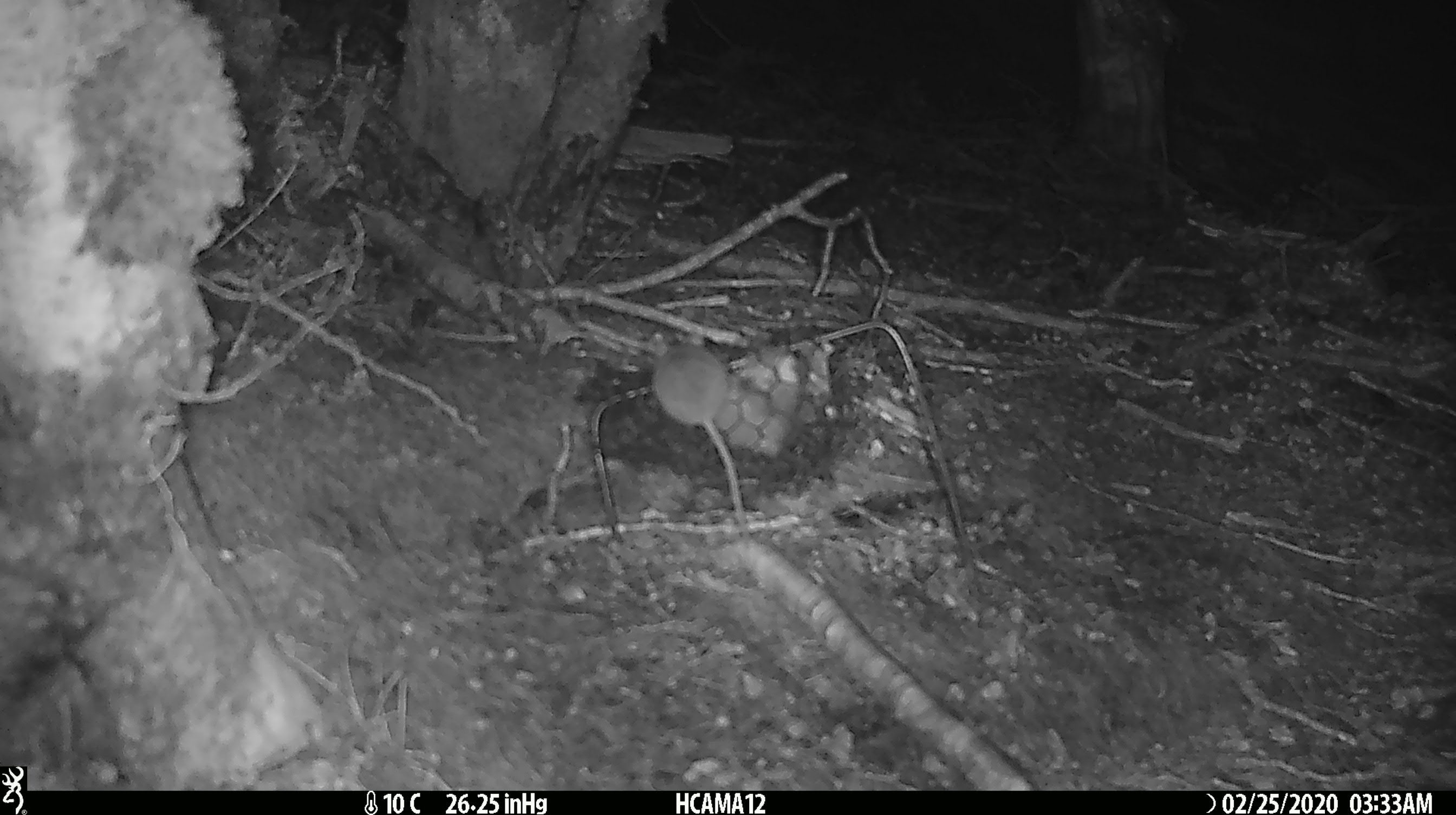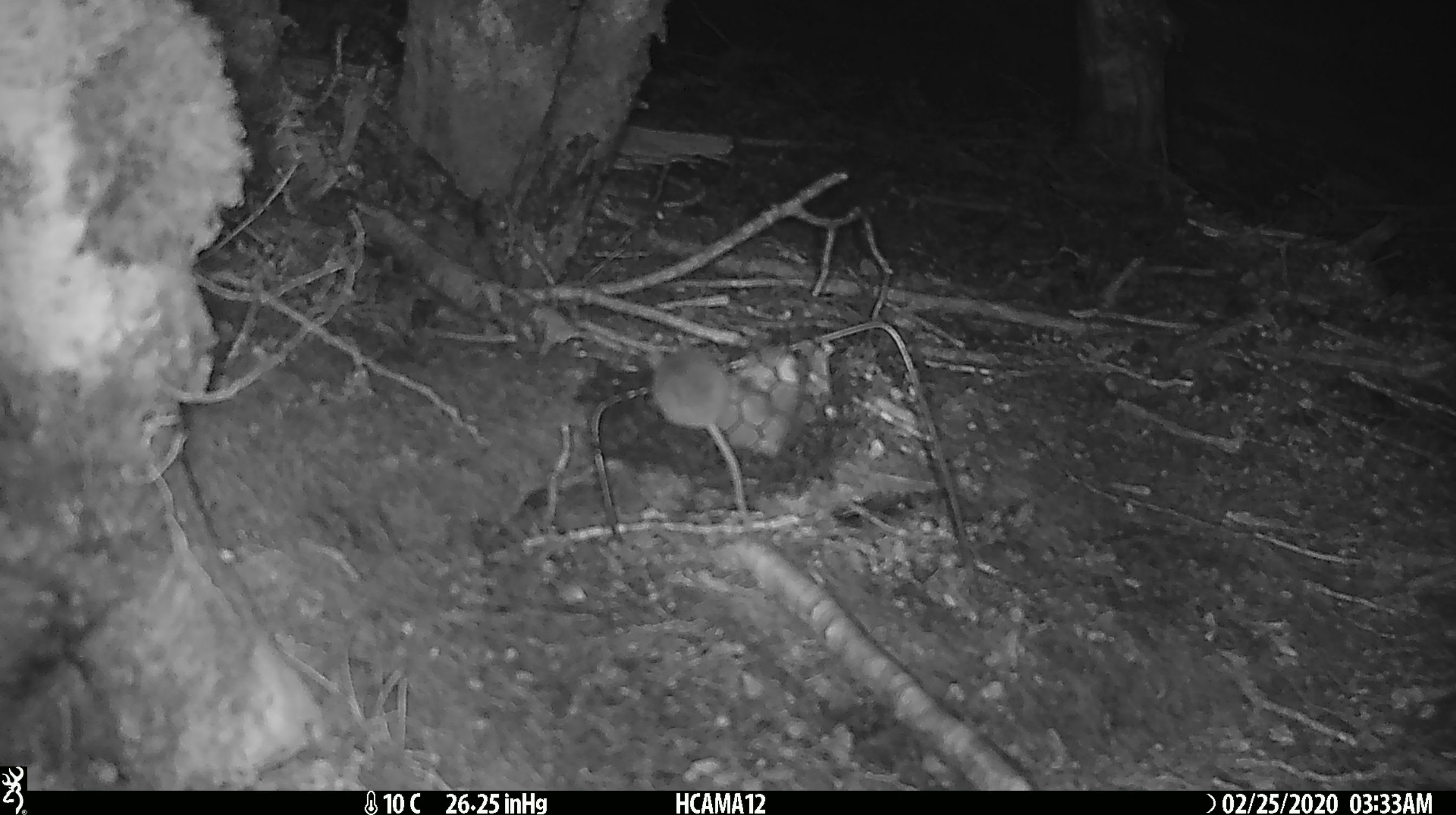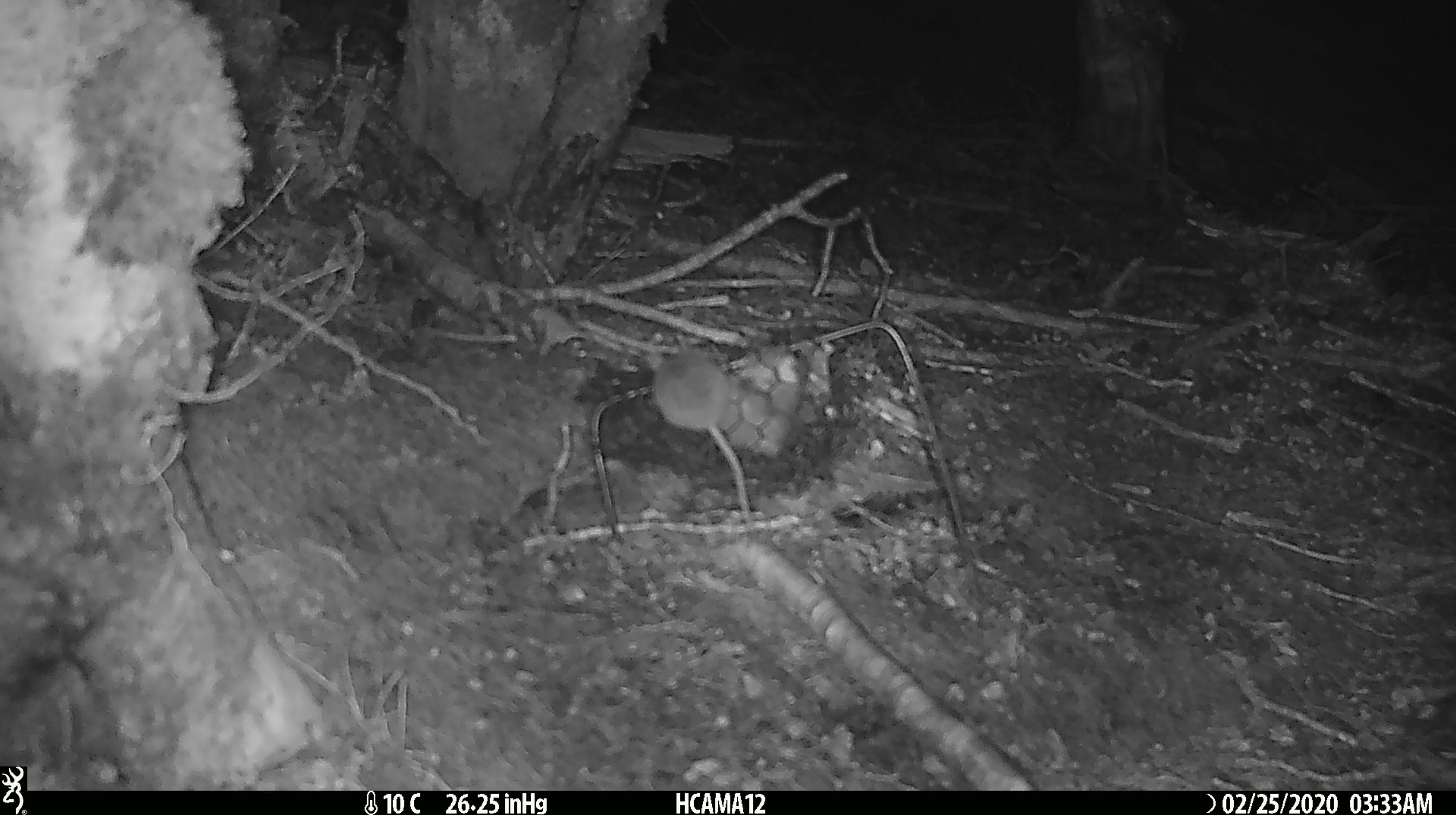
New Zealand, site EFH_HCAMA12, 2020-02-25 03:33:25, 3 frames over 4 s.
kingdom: Animalia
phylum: Chordata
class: Mammalia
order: Rodentia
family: Muridae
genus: Mus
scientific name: Mus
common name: mouse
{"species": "mouse (Mus)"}